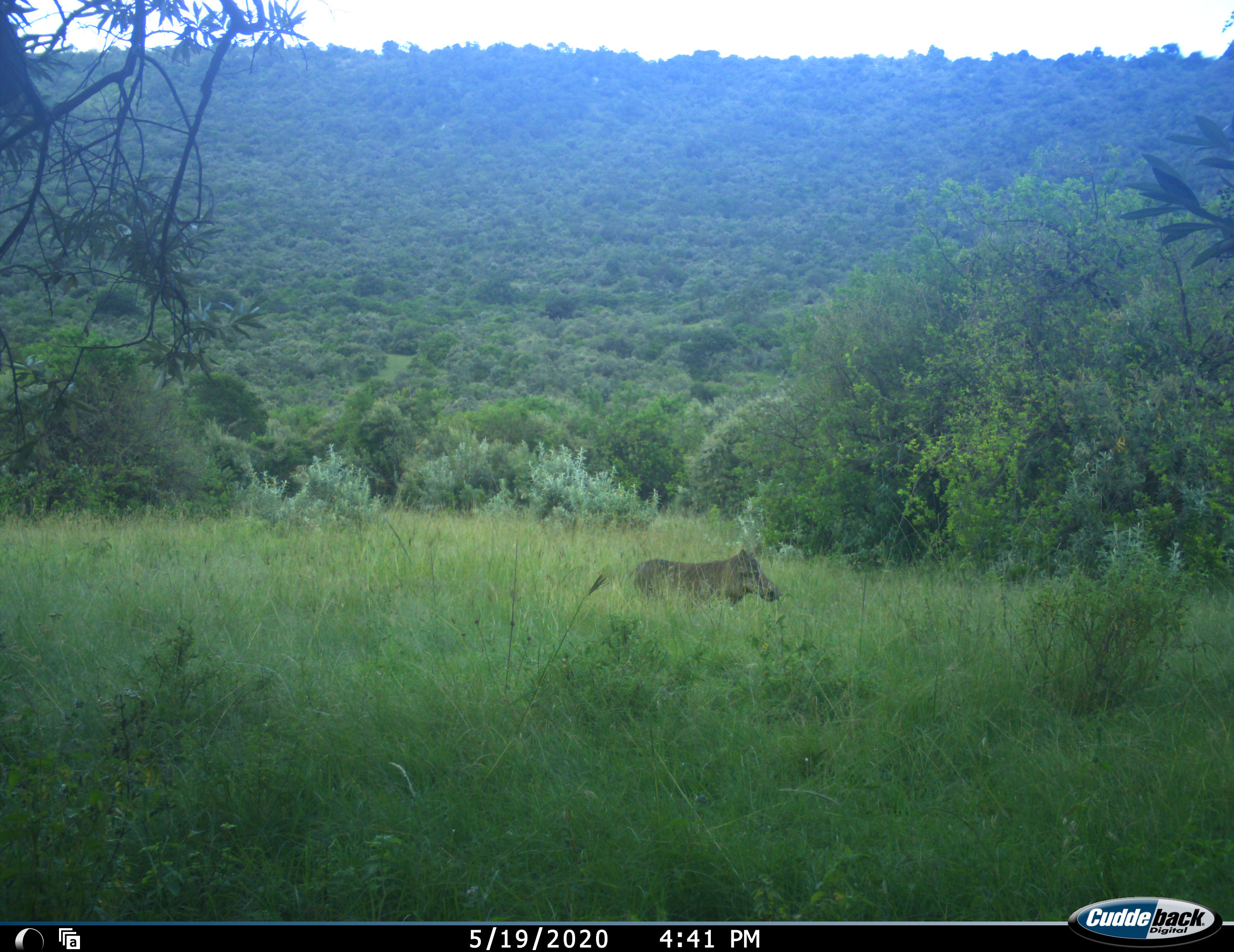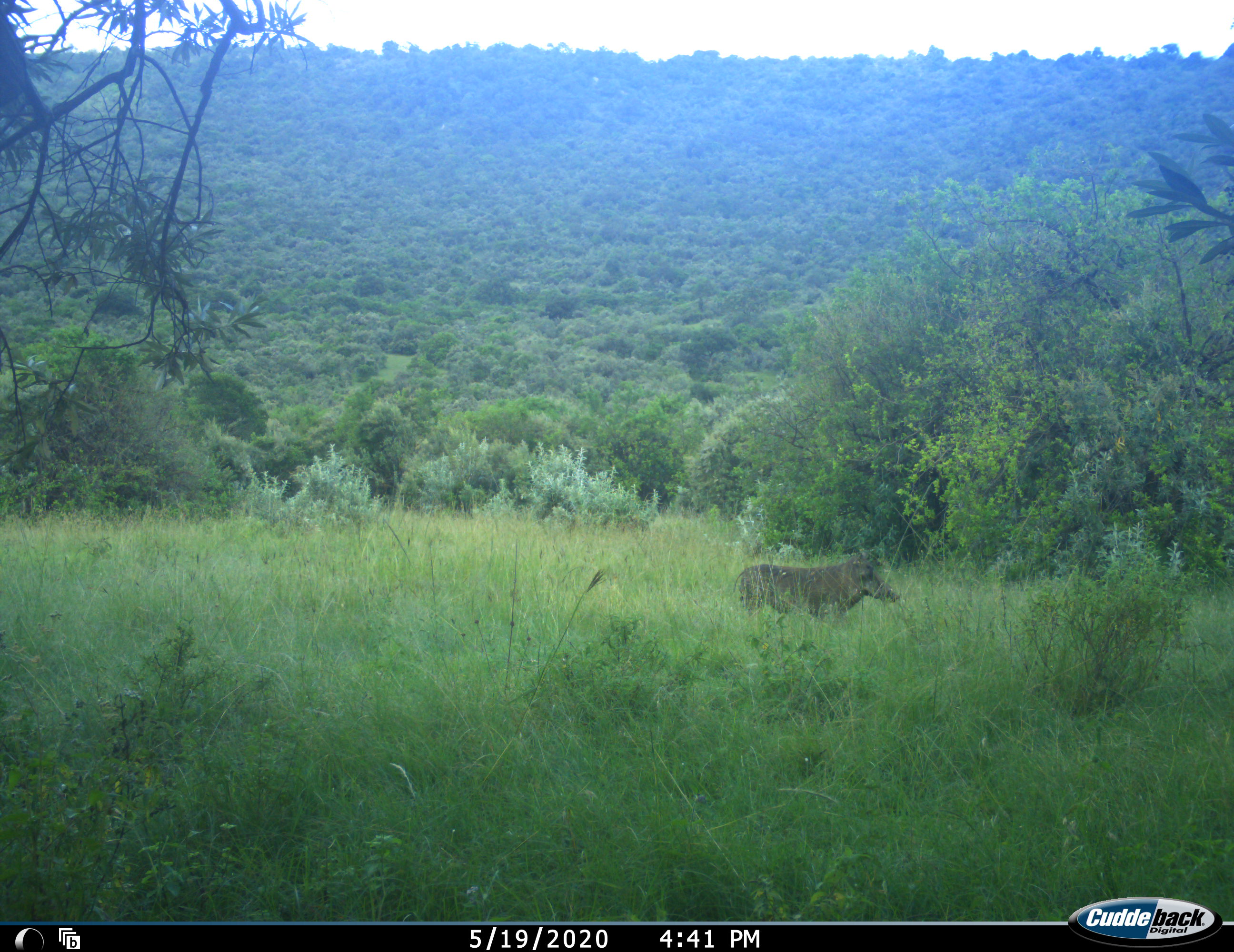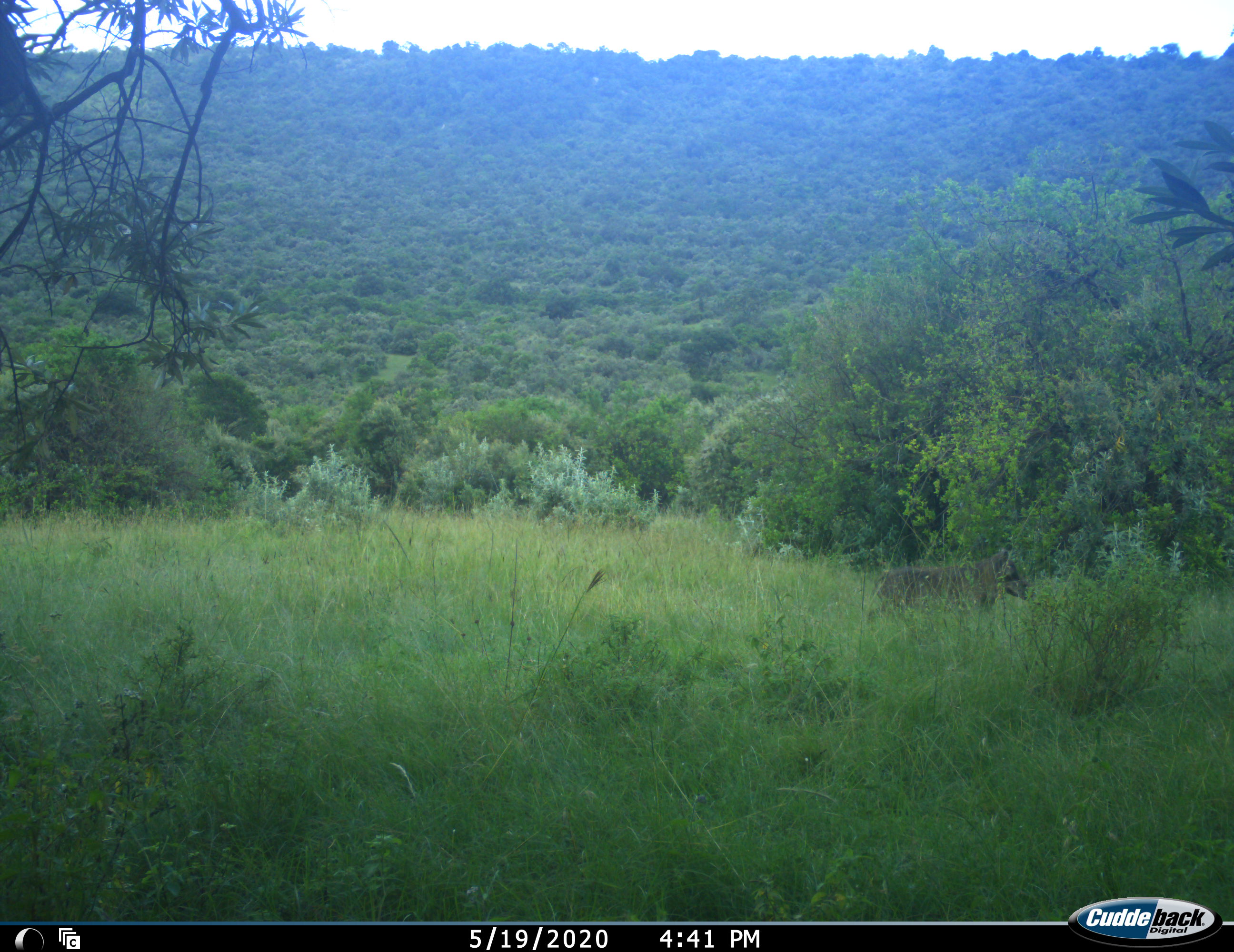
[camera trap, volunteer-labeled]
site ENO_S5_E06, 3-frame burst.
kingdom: Animalia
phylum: Chordata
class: Mammalia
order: Artiodactyla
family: Suidae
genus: Phacochoerus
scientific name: Phacochoerus africanus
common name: warthog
Warthog (Phacochoerus africanus), count 1. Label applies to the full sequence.